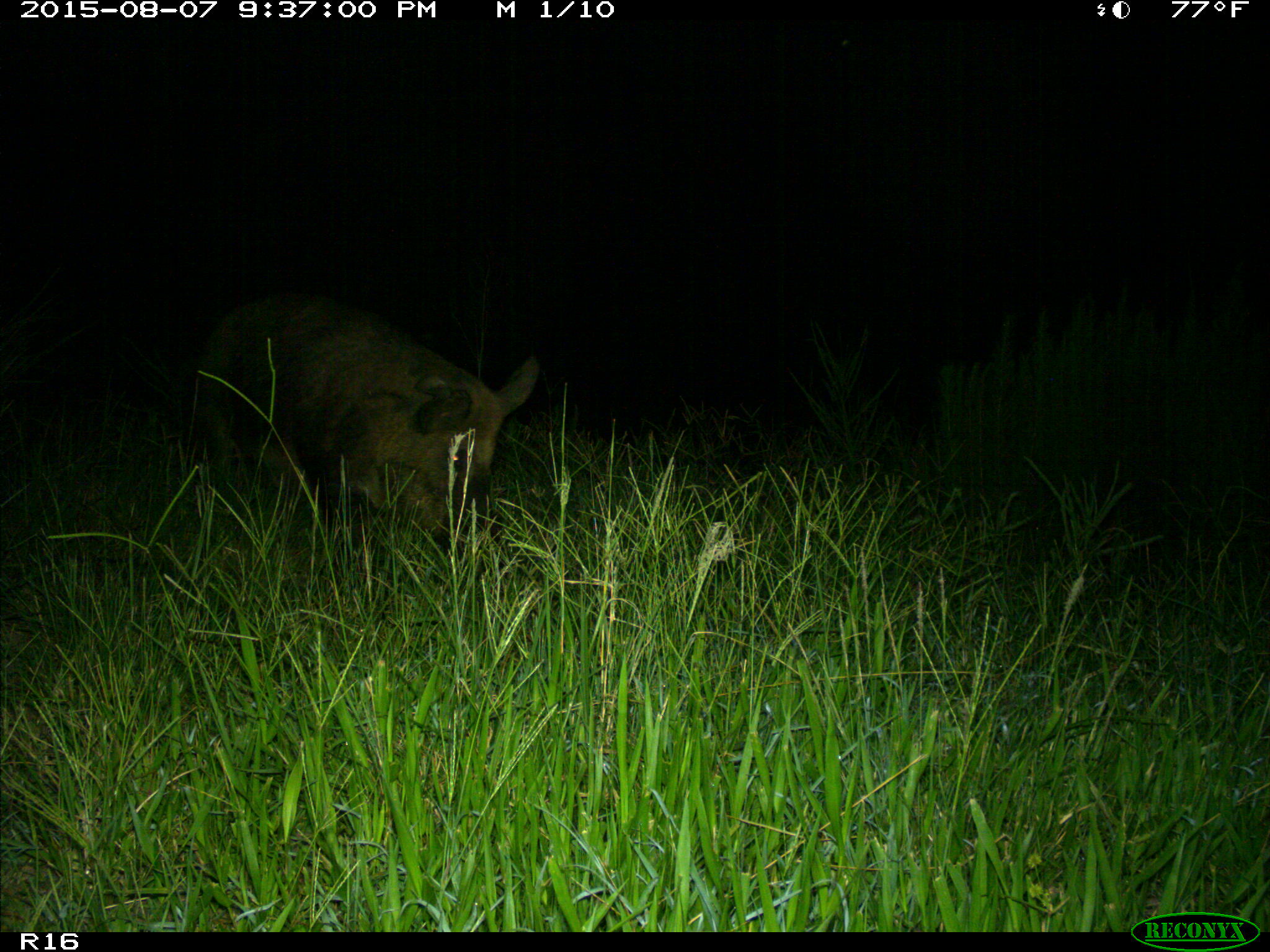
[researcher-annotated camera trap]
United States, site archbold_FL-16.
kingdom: Animalia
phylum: Chordata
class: Mammalia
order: Artiodactyla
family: Suidae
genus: Sus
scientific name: Sus scrofa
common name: wild boar